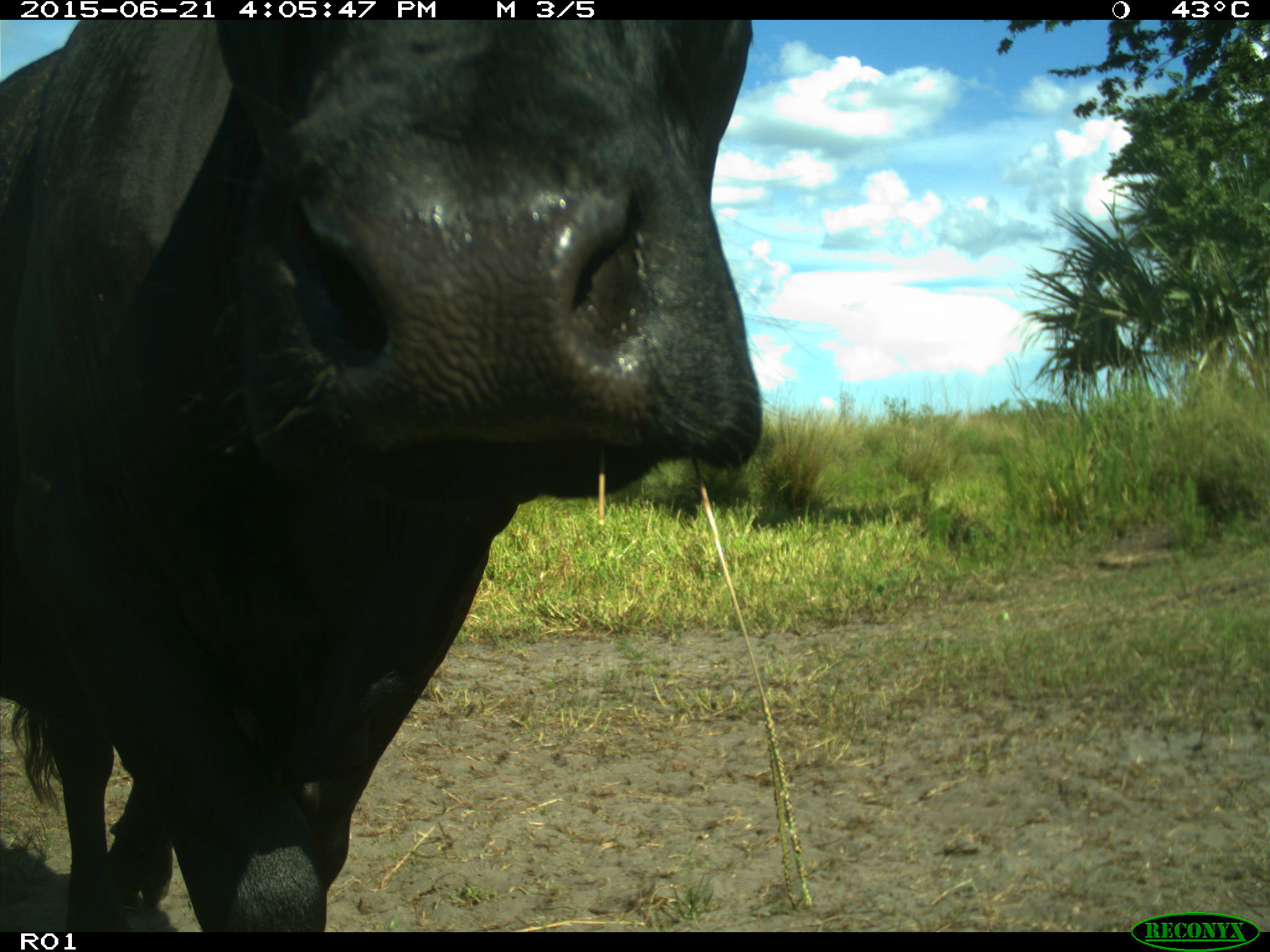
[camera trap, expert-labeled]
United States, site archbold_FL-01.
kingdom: Animalia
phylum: Chordata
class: Mammalia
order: Artiodactyla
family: Bovidae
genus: Bos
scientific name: Bos taurus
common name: domestic cow